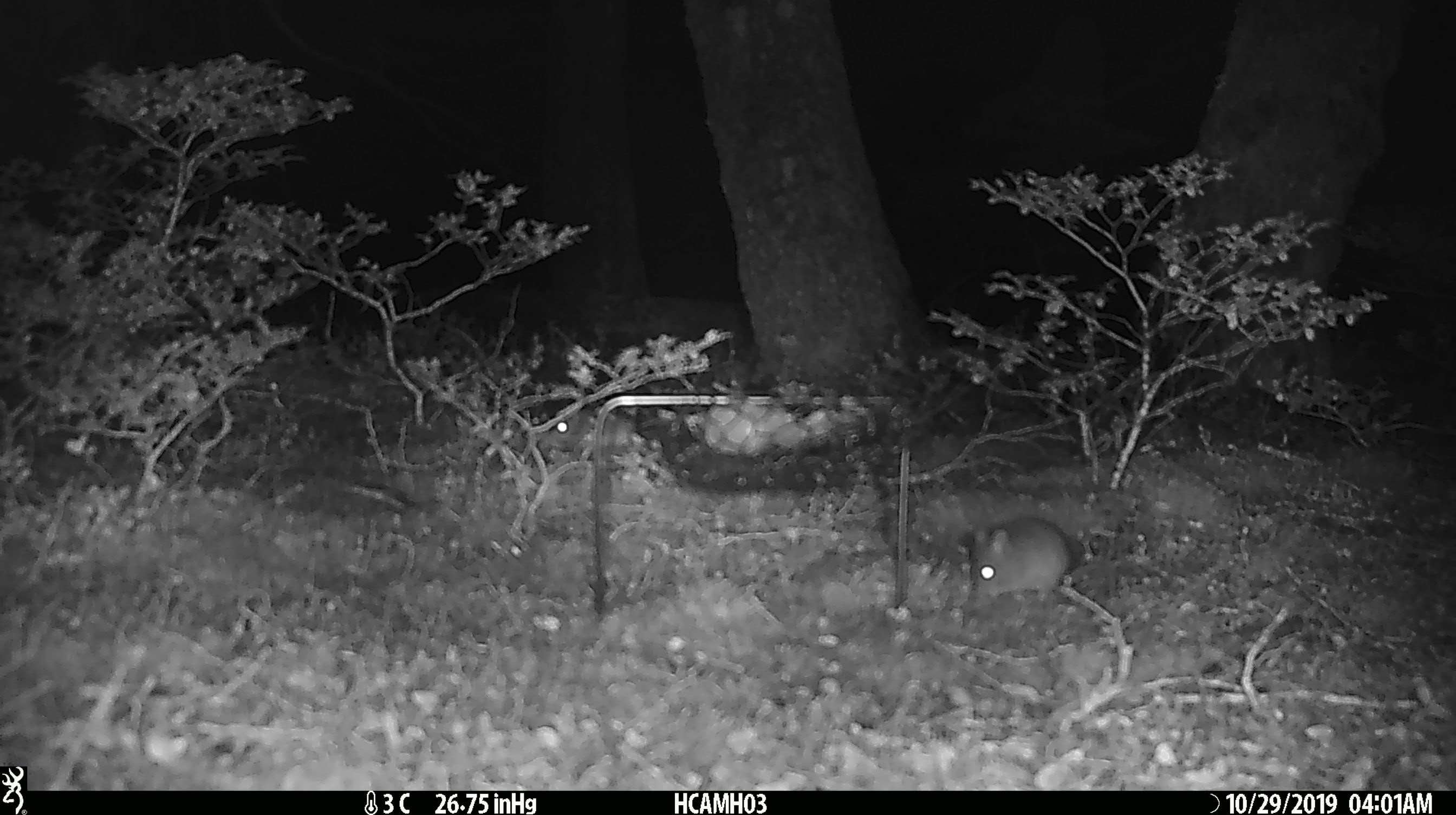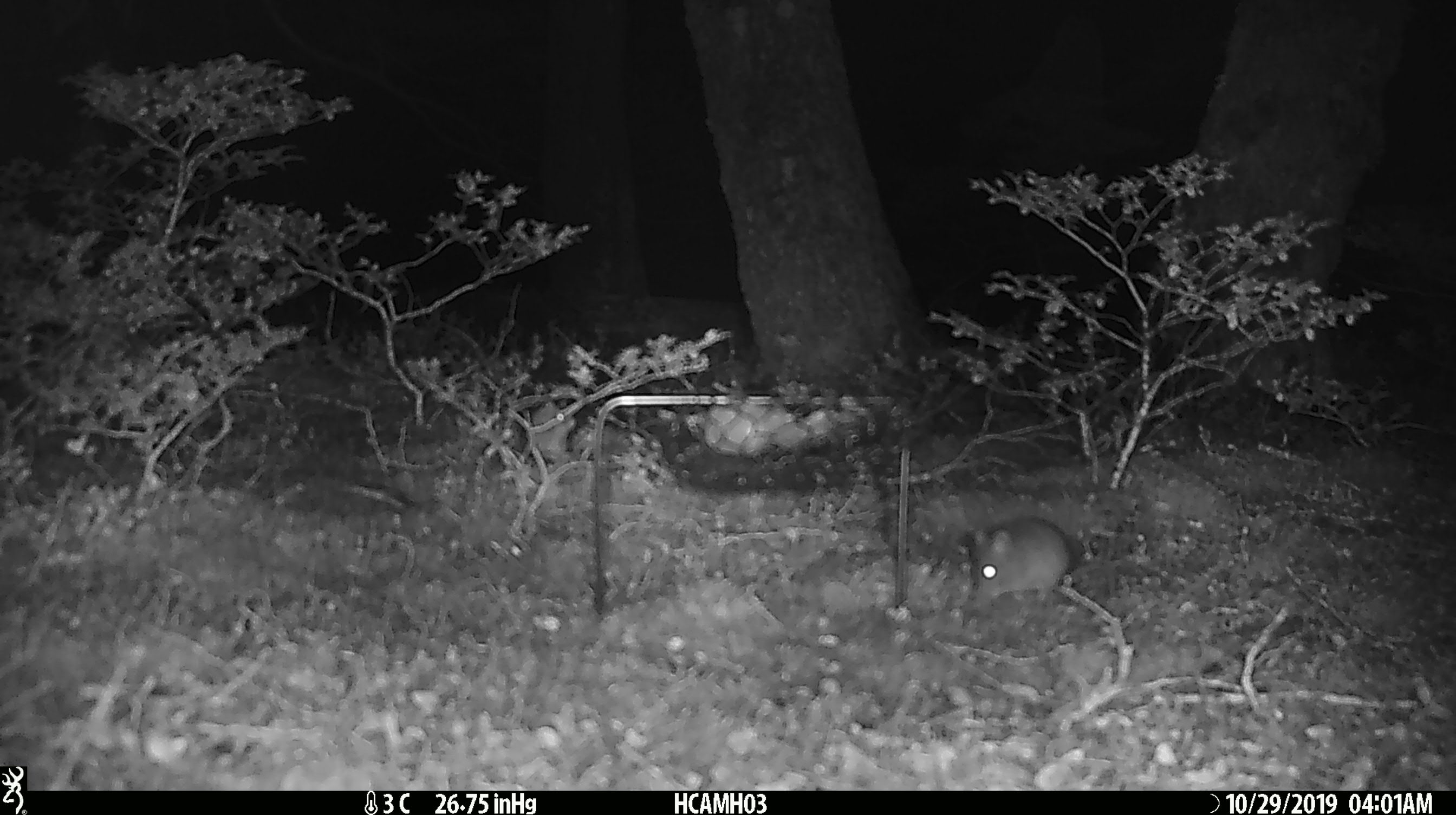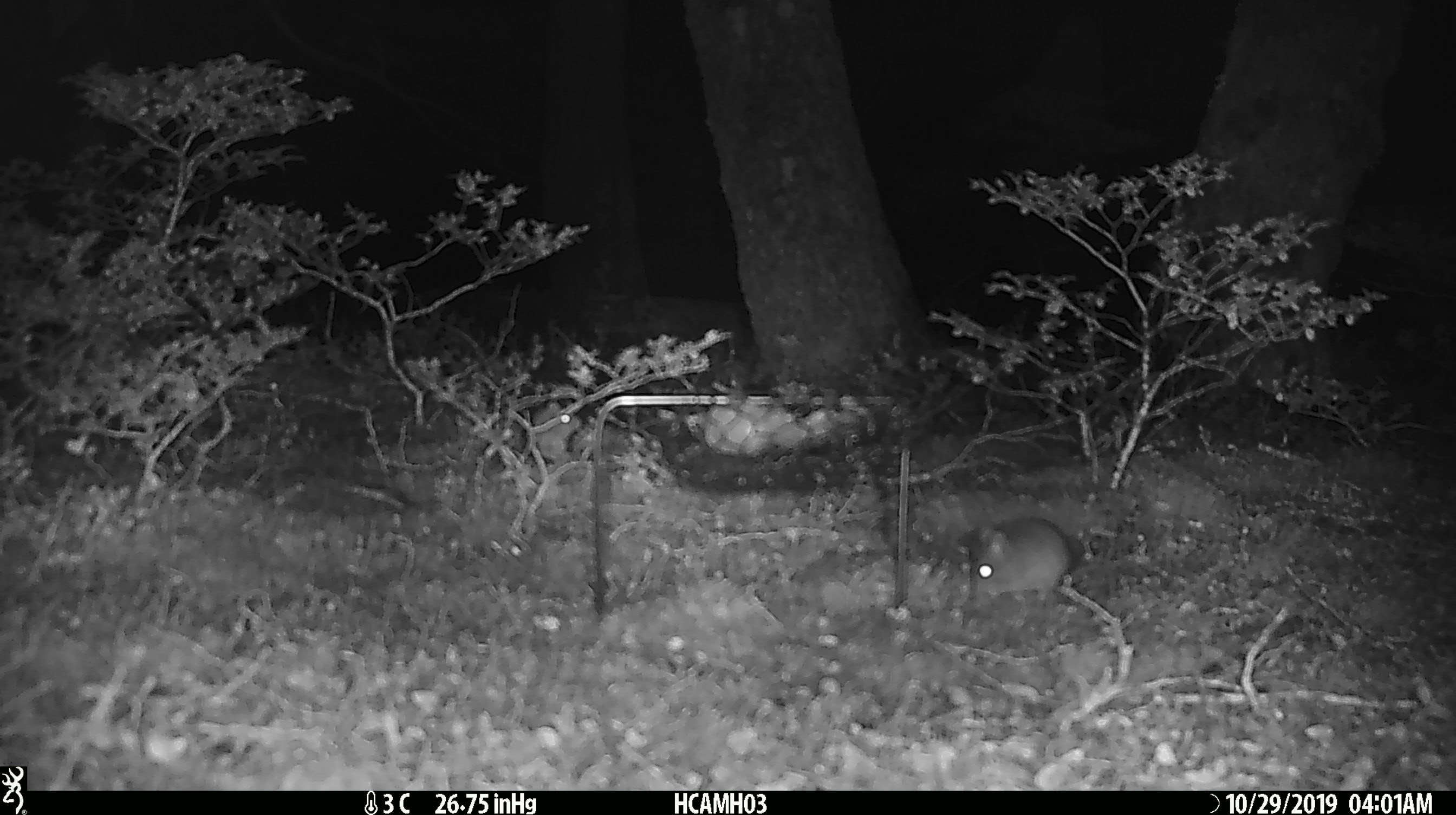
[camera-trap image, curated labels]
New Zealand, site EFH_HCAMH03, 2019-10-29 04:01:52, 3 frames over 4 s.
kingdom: Animalia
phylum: Chordata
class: Mammalia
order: Rodentia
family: Muridae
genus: Mus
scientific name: Mus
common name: mouse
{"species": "mouse (Mus)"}